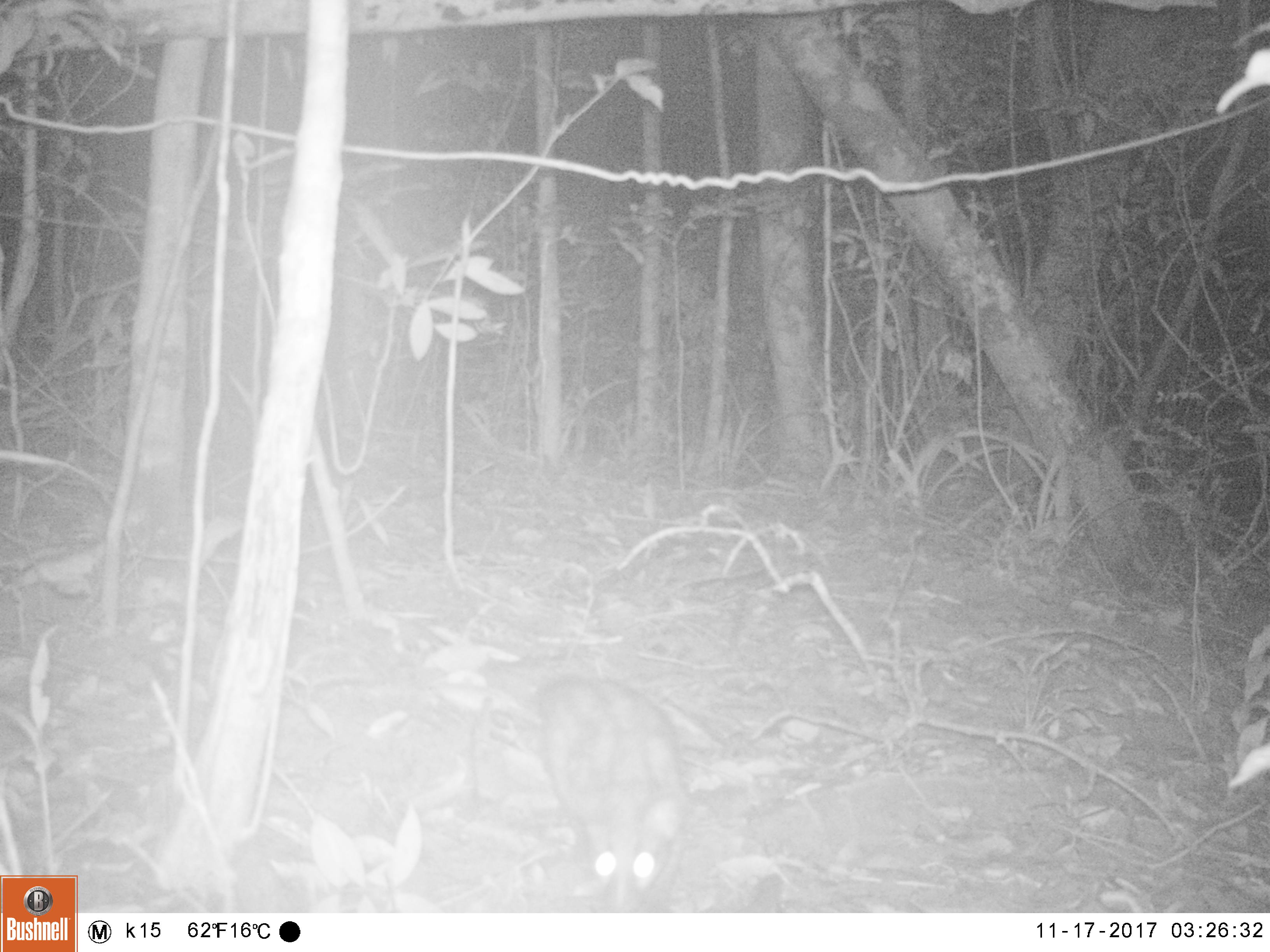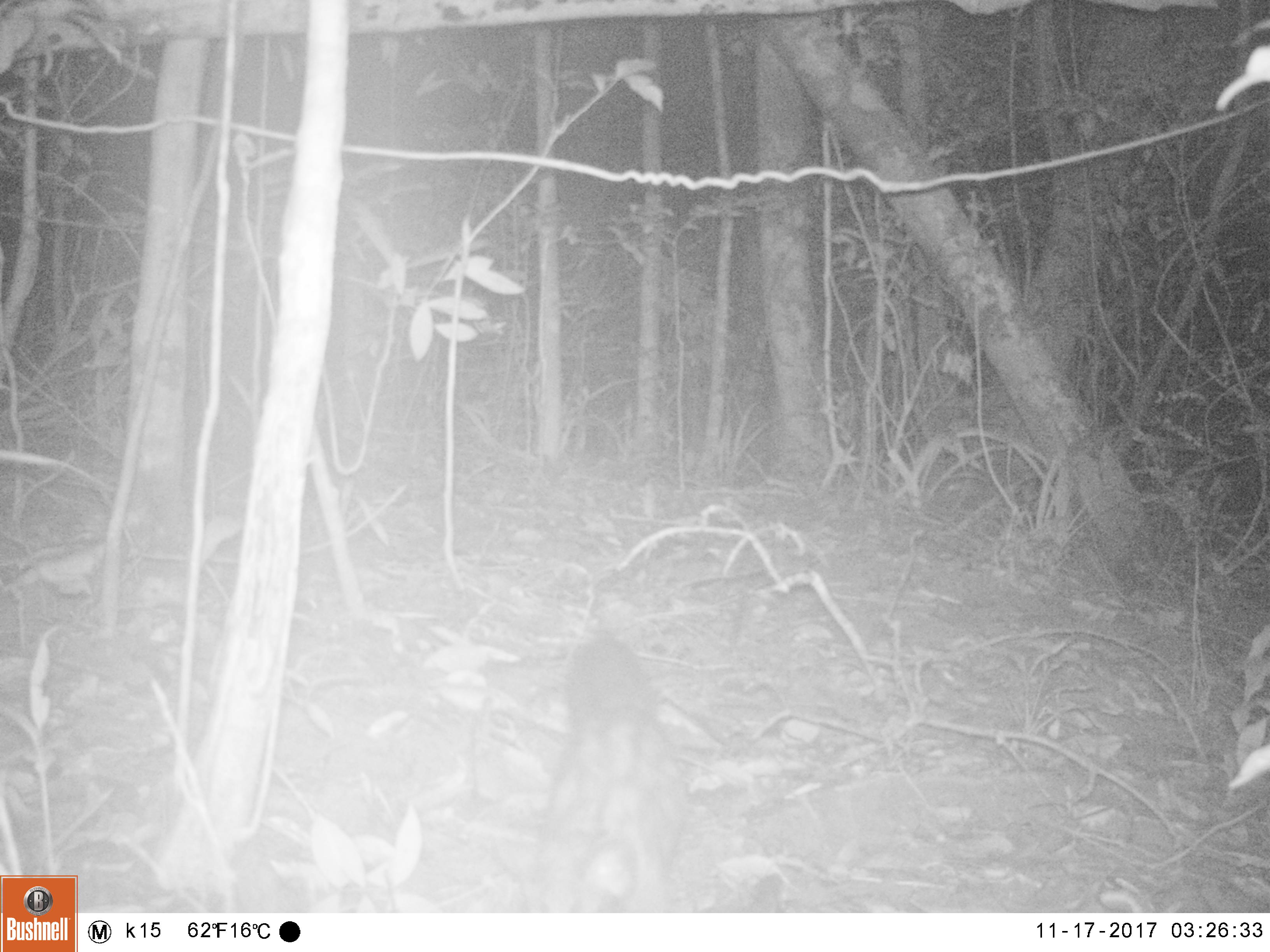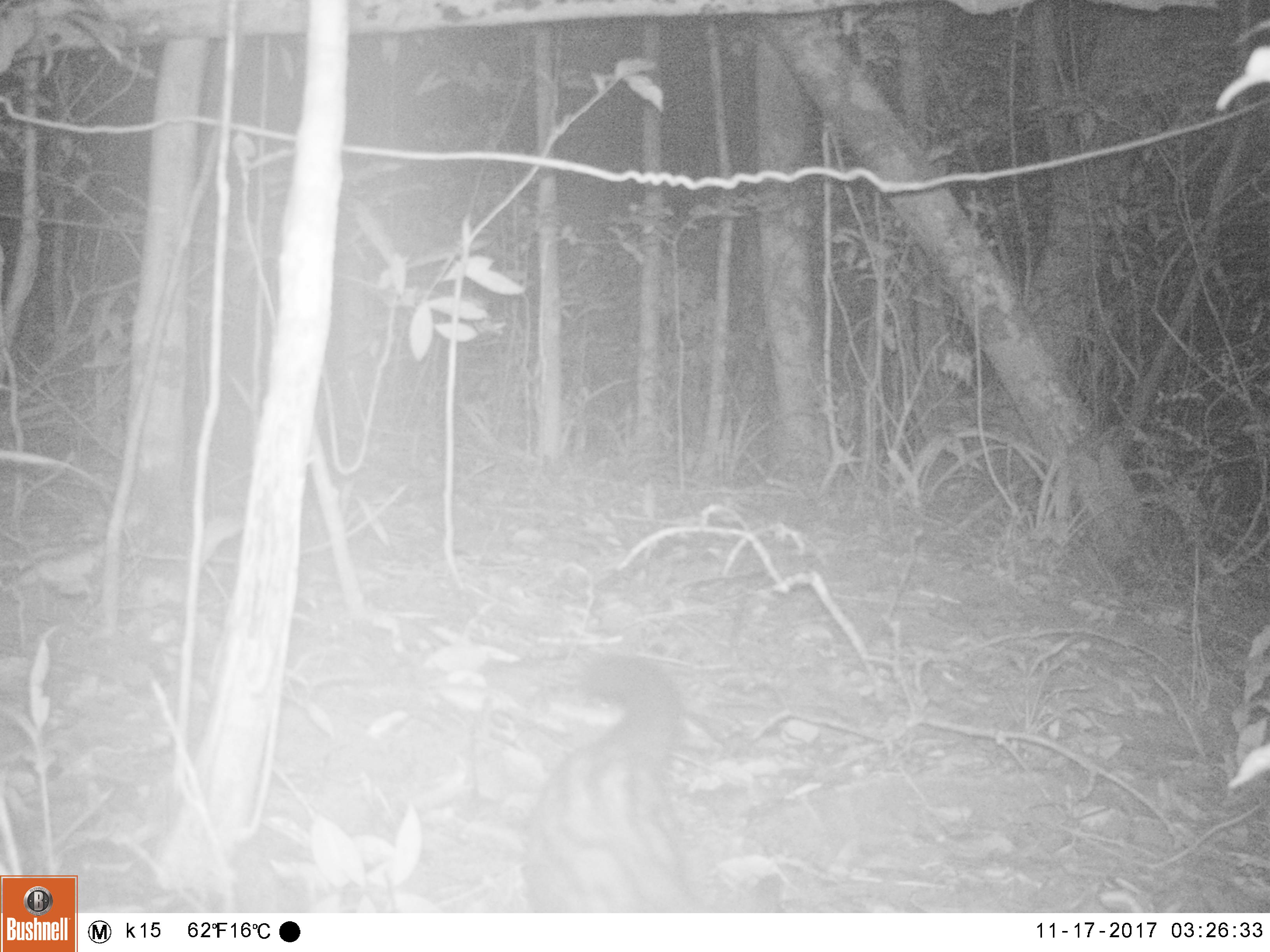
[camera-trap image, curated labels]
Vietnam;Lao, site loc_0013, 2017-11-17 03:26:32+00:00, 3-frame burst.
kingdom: Animalia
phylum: Chordata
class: Mammalia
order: Carnivora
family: Viverridae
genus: Paradoxurus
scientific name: Paradoxurus hermaphroditus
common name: common palm civet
Common palm civet (Paradoxurus hermaphroditus). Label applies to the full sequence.